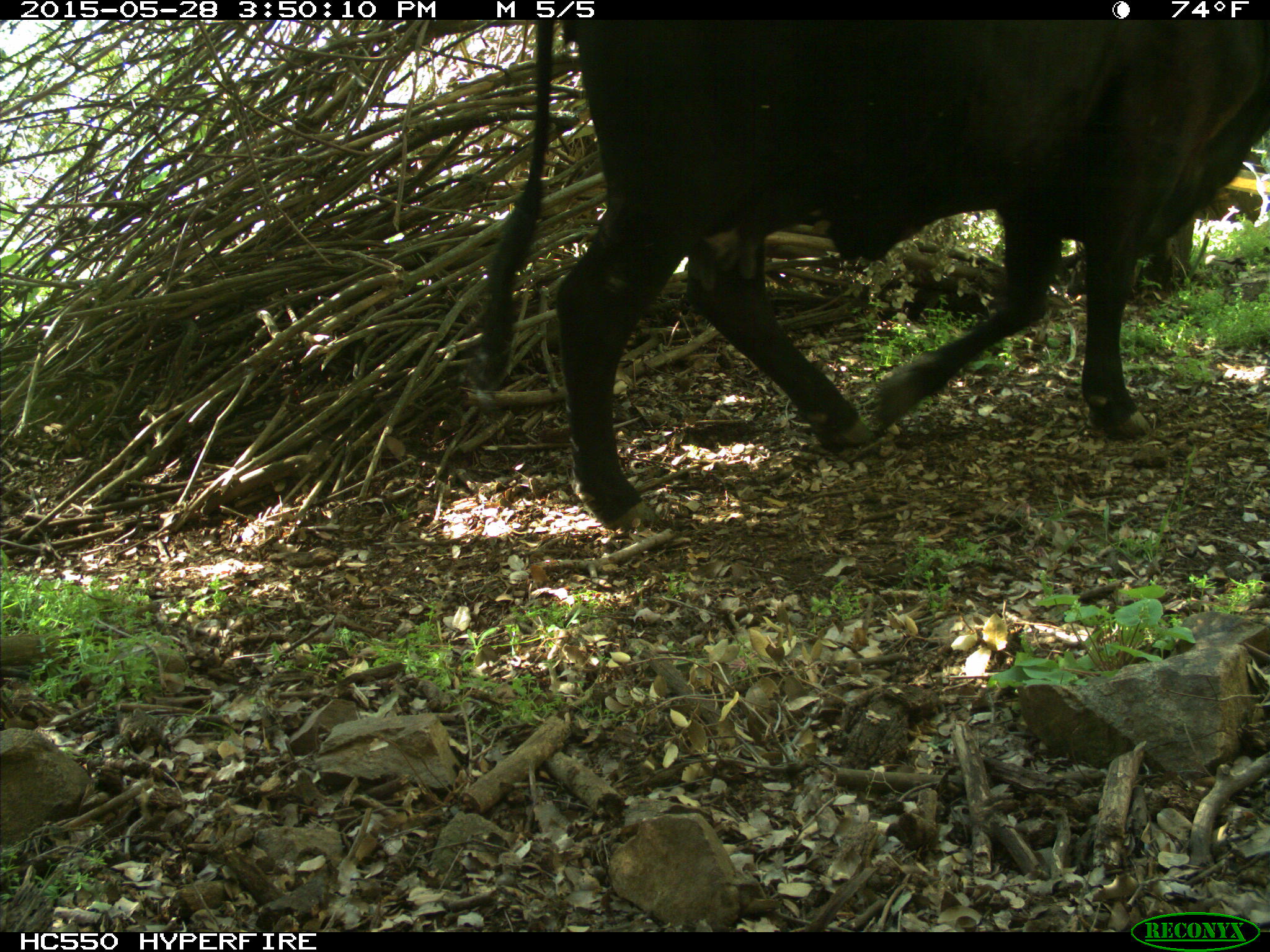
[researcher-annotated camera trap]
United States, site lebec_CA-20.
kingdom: Animalia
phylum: Chordata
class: Mammalia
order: Artiodactyla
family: Bovidae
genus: Bos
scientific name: Bos taurus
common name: domestic cow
Bos taurus (domestic cow).